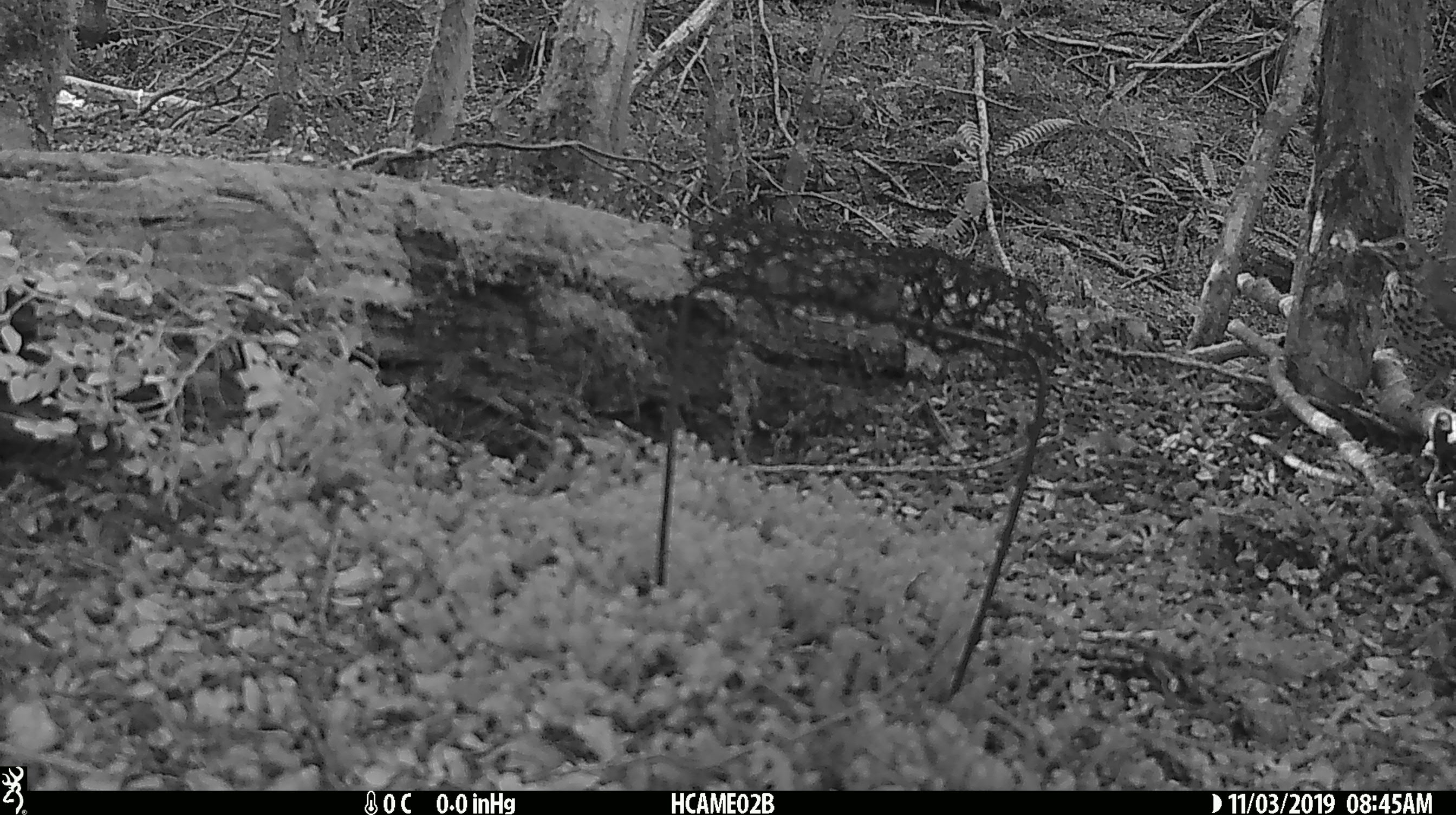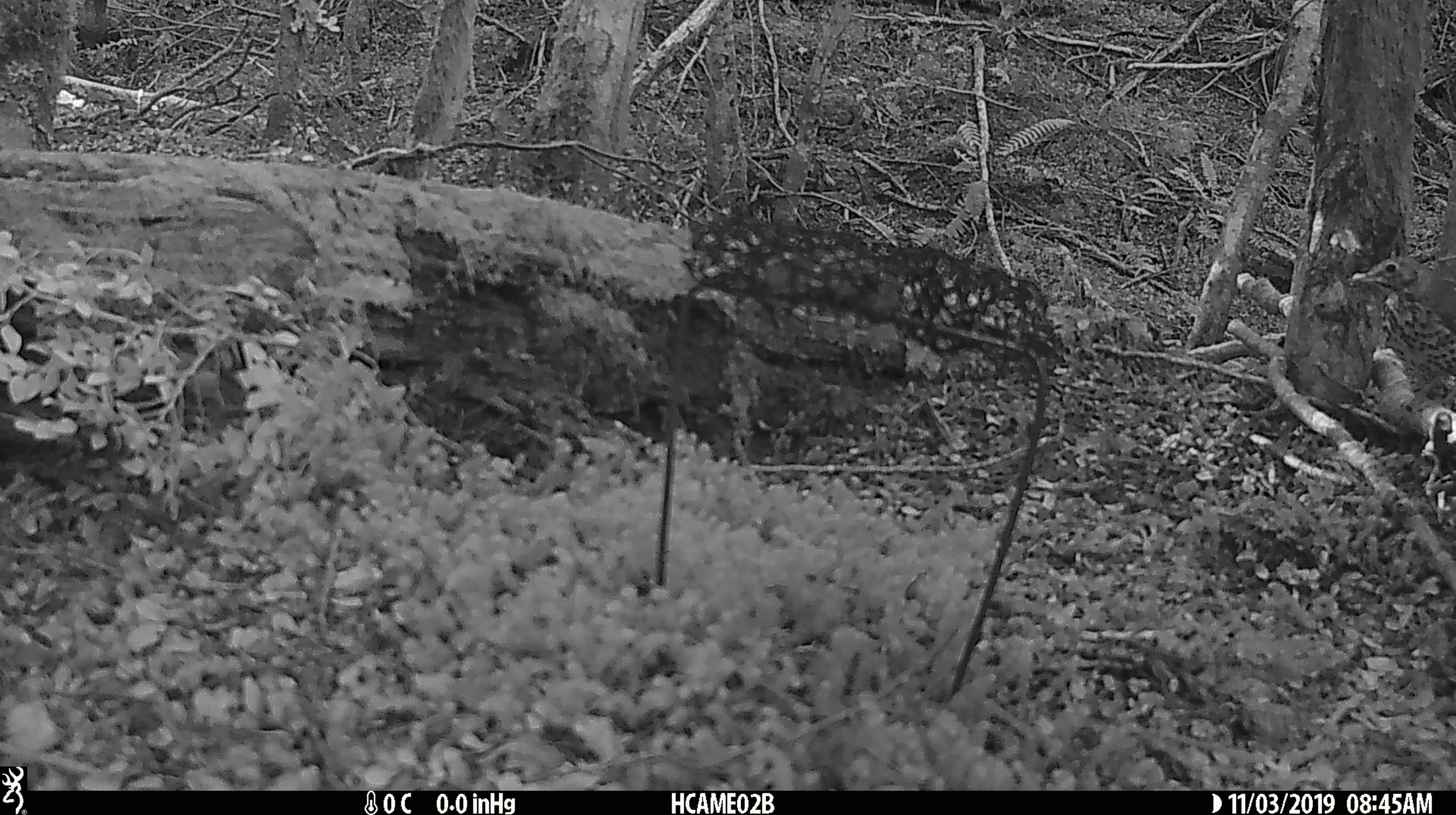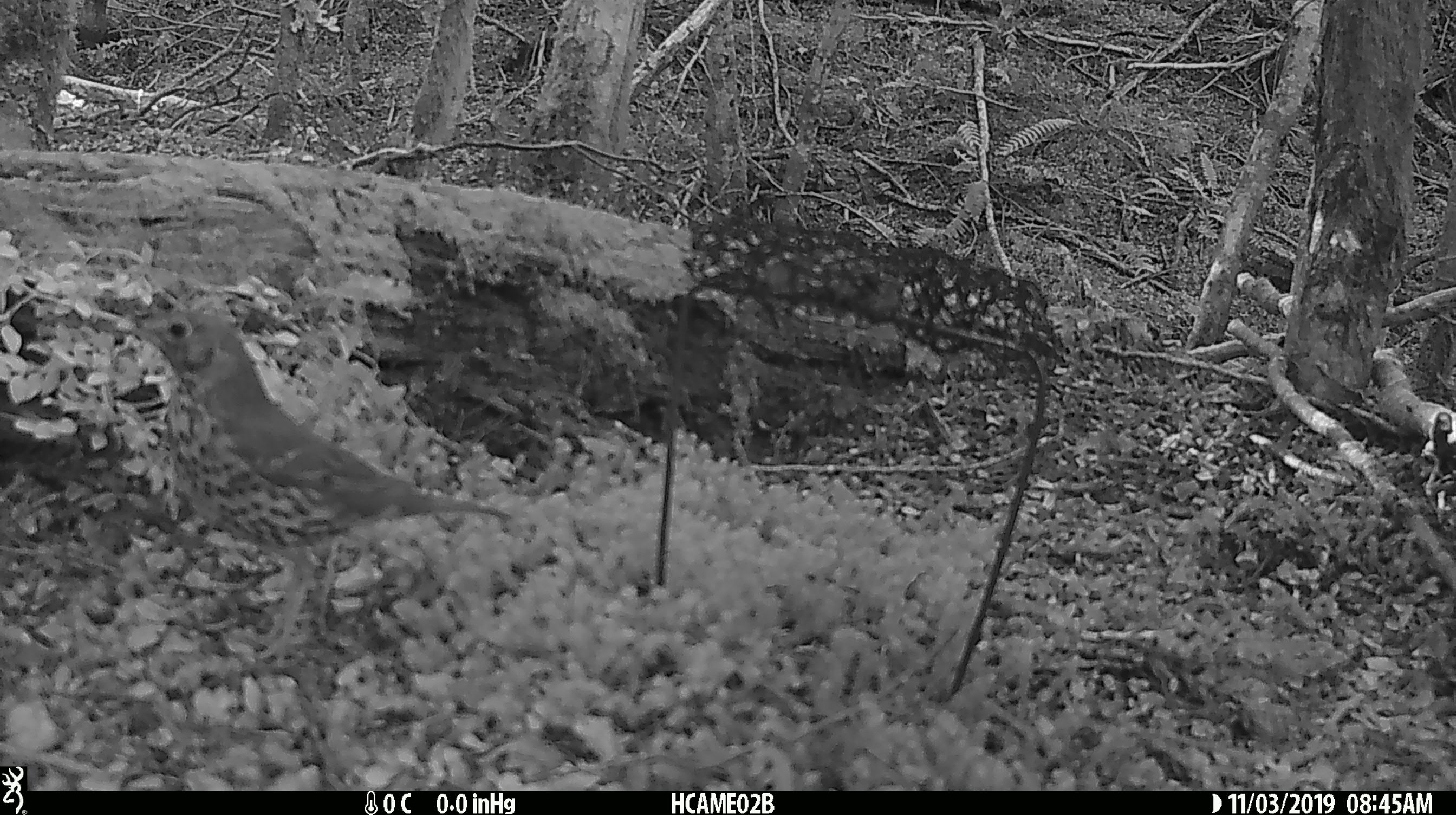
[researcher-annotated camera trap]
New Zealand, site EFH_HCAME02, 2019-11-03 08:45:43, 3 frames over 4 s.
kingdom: Animalia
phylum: Chordata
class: Aves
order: Passeriformes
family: Turdidae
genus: Turdus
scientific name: Turdus philomelos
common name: song thrush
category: thrush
Thrush (song thrush) (Turdus philomelos).